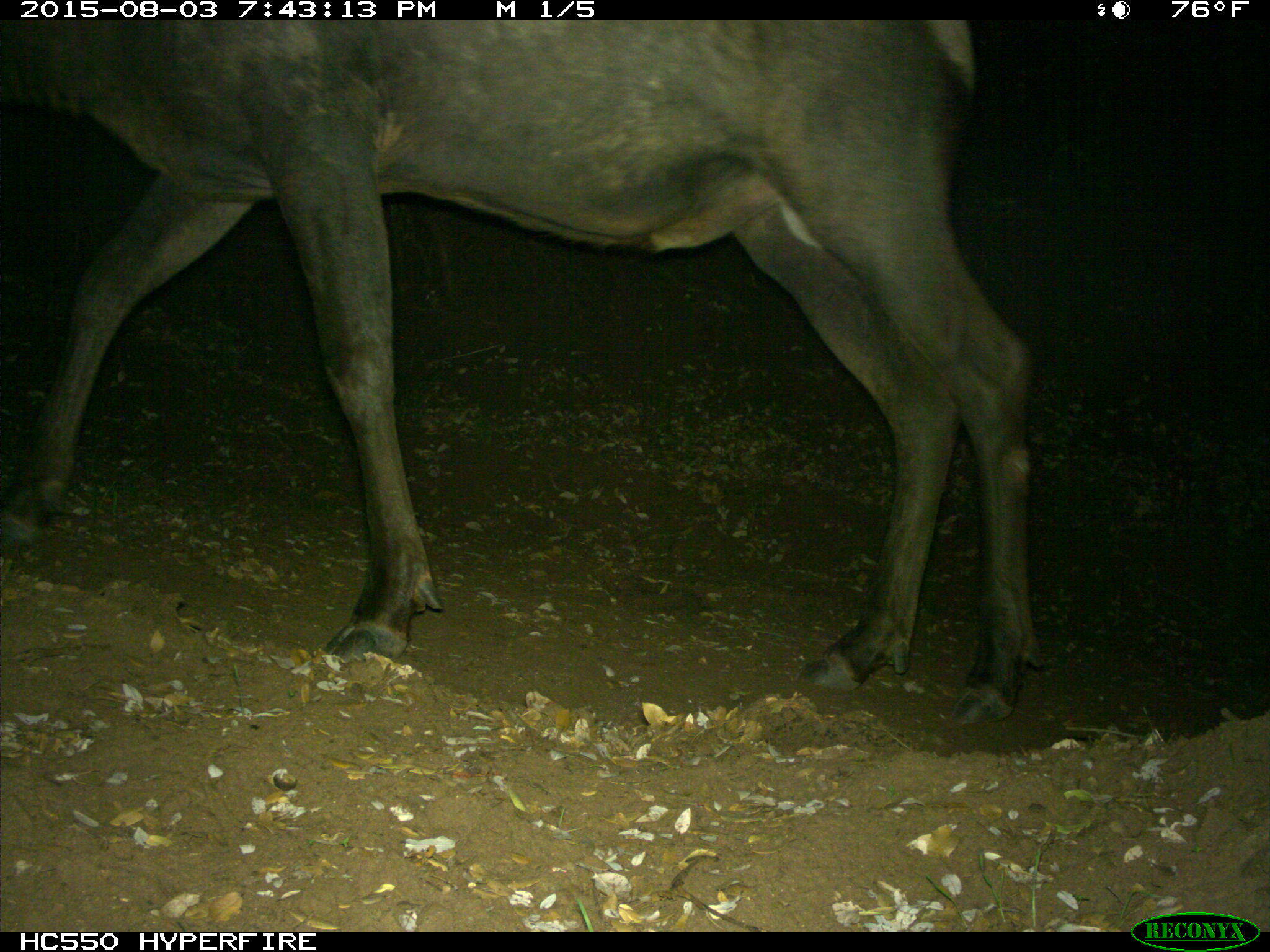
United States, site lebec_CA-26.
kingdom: Animalia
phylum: Chordata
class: Mammalia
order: Artiodactyla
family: Cervidae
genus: Cervus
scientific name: Cervus canadensis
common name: elk